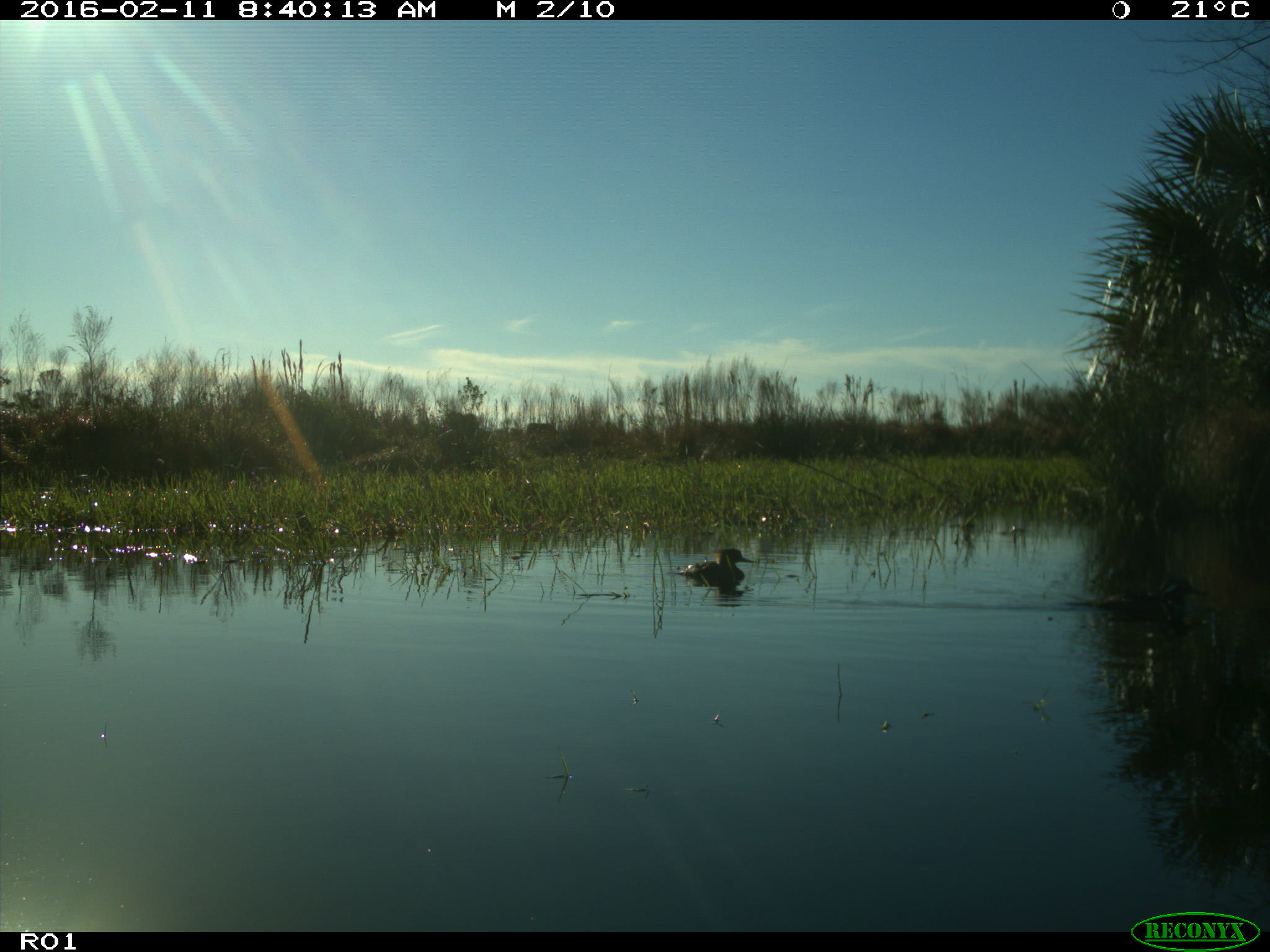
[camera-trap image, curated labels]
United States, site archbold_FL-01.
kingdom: Animalia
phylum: Chordata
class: Aves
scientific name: Aves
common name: birds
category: unidentified bird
Unidentified bird (birds) (Aves).